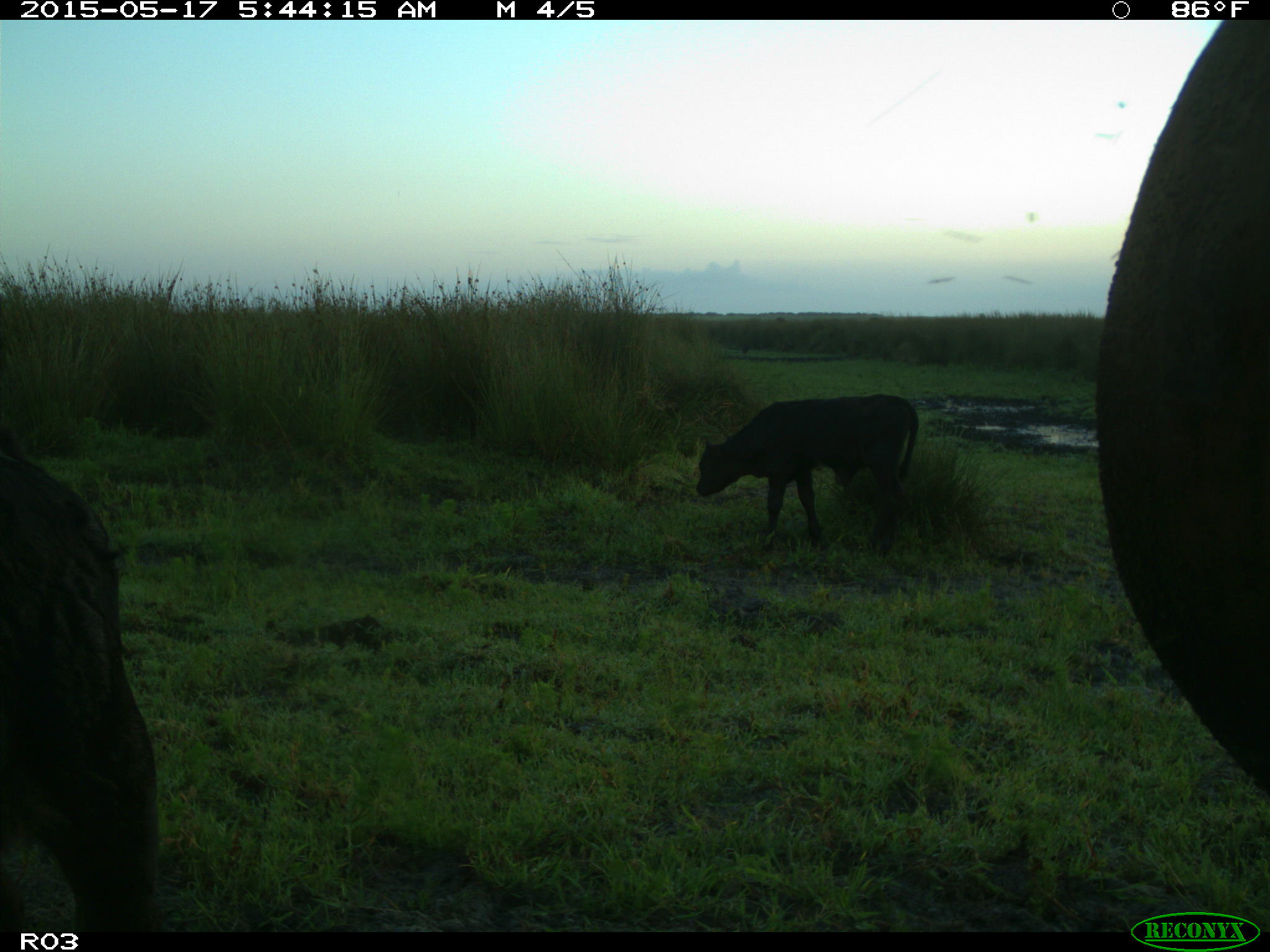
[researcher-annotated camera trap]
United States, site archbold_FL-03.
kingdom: Animalia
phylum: Chordata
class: Mammalia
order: Artiodactyla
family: Bovidae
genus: Bos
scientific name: Bos taurus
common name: domestic cow